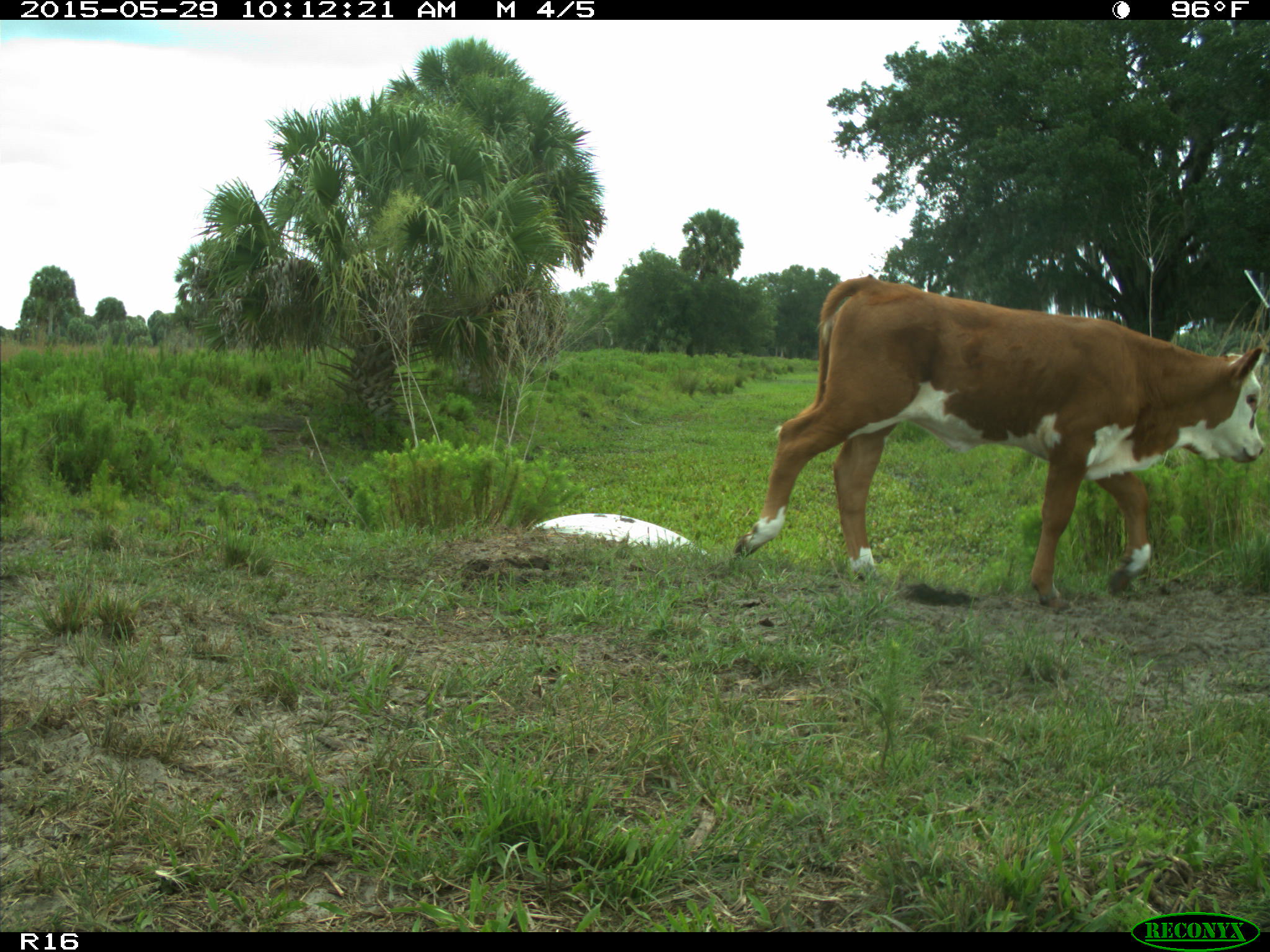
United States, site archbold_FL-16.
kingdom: Animalia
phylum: Chordata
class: Mammalia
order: Artiodactyla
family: Bovidae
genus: Bos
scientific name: Bos taurus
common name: domestic cow